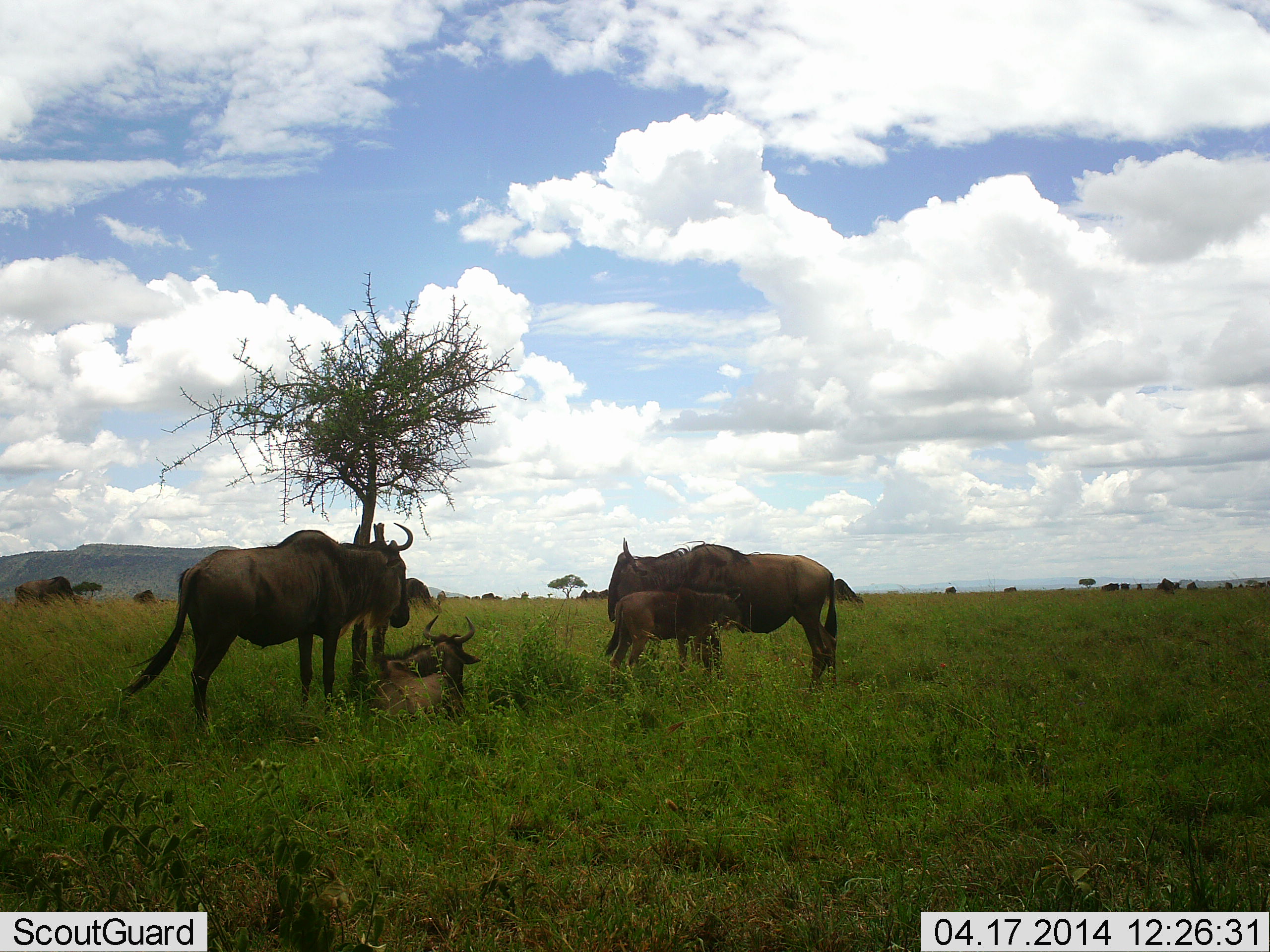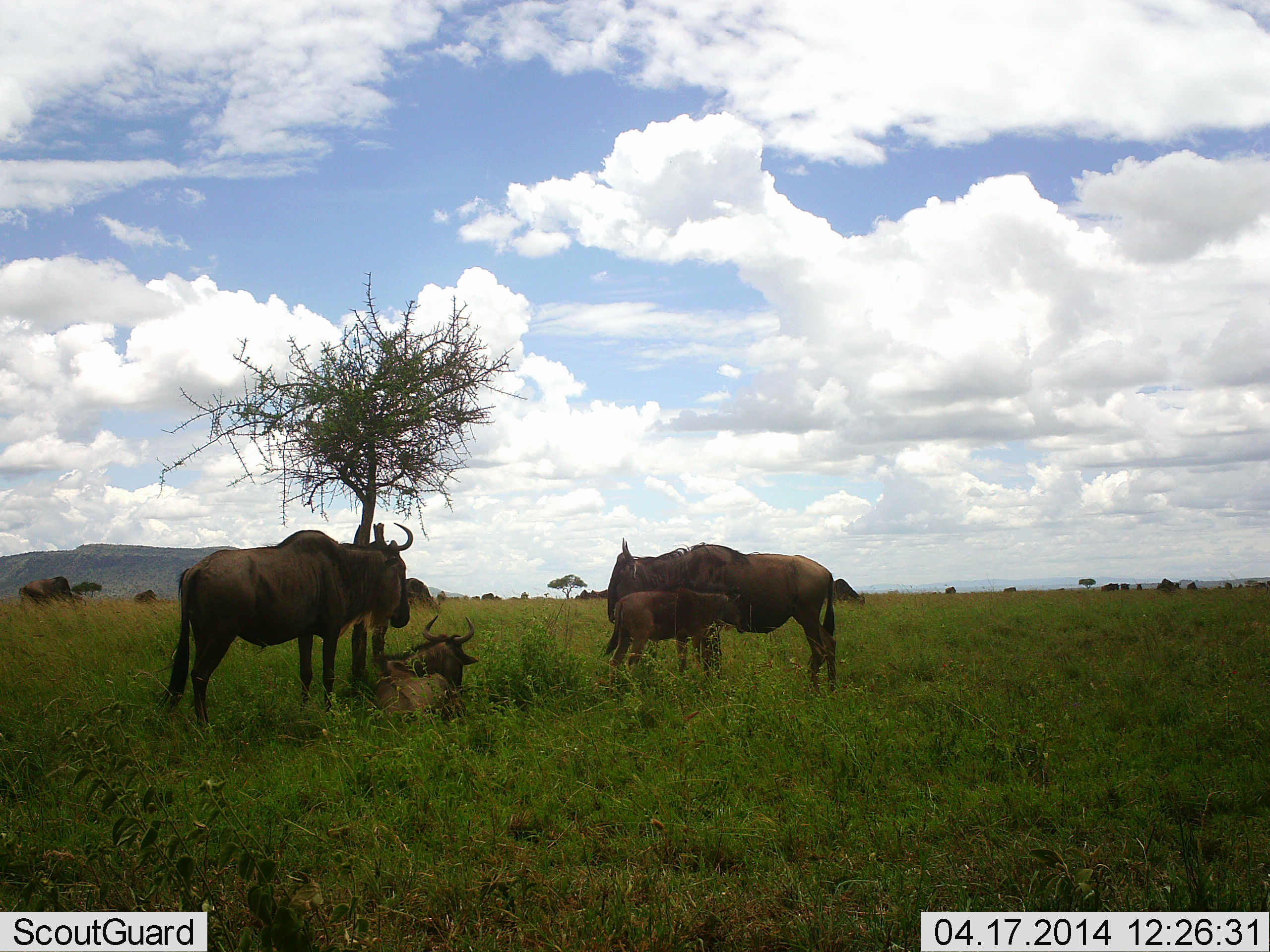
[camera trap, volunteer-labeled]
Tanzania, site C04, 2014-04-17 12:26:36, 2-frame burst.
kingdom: Animalia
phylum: Chordata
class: Mammalia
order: Artiodactyla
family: Bovidae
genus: Connochaetes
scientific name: Connochaetes taurinus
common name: blue wildebeest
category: wildebeest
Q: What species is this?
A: Wildebeest (blue wildebeest) (Connochaetes taurinus).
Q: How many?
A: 6.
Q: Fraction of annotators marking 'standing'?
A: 100%.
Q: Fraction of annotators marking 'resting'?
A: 100%.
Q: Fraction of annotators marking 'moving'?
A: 10%.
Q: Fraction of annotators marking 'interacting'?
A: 0%.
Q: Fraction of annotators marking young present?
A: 100%.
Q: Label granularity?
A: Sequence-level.